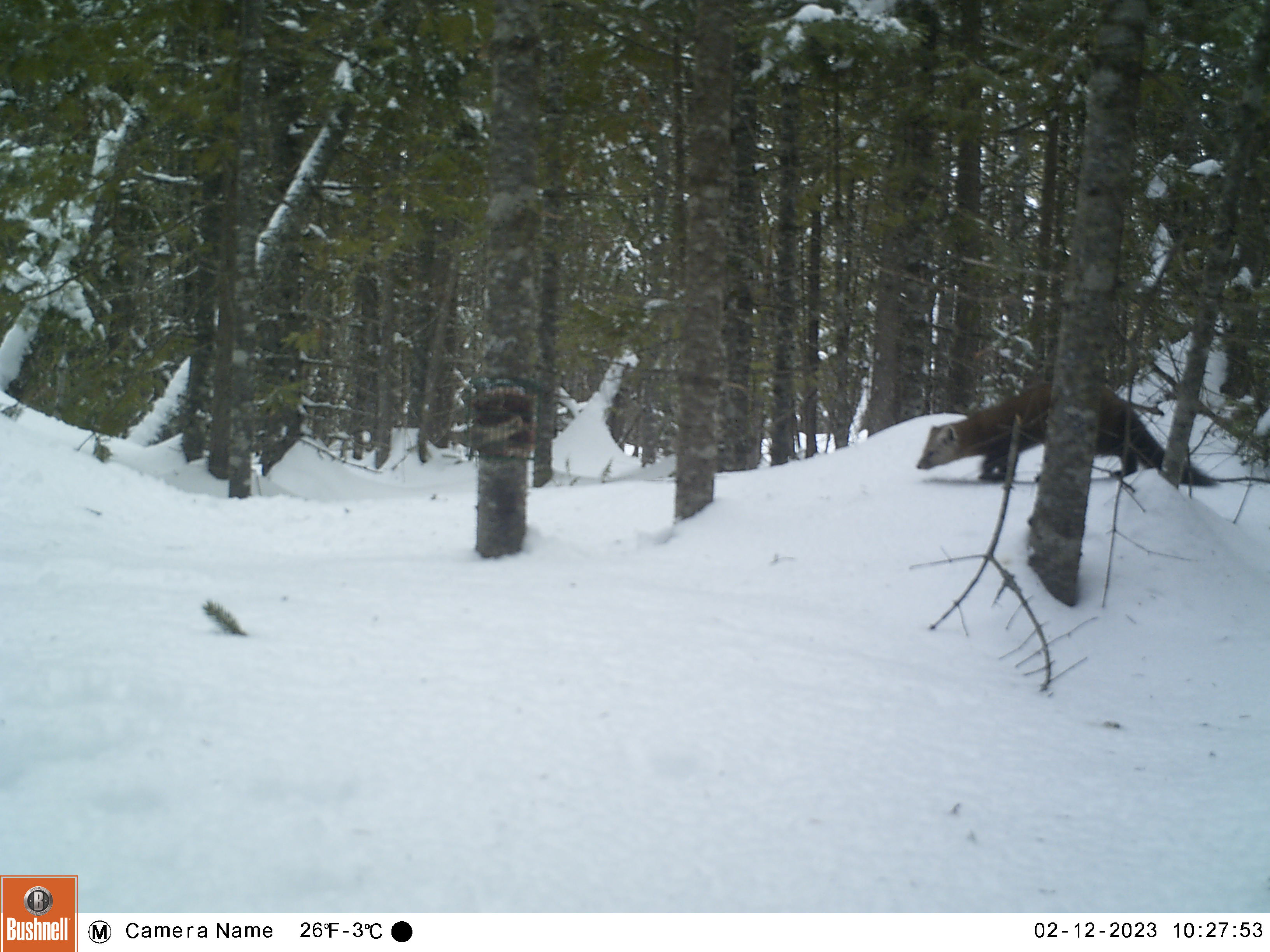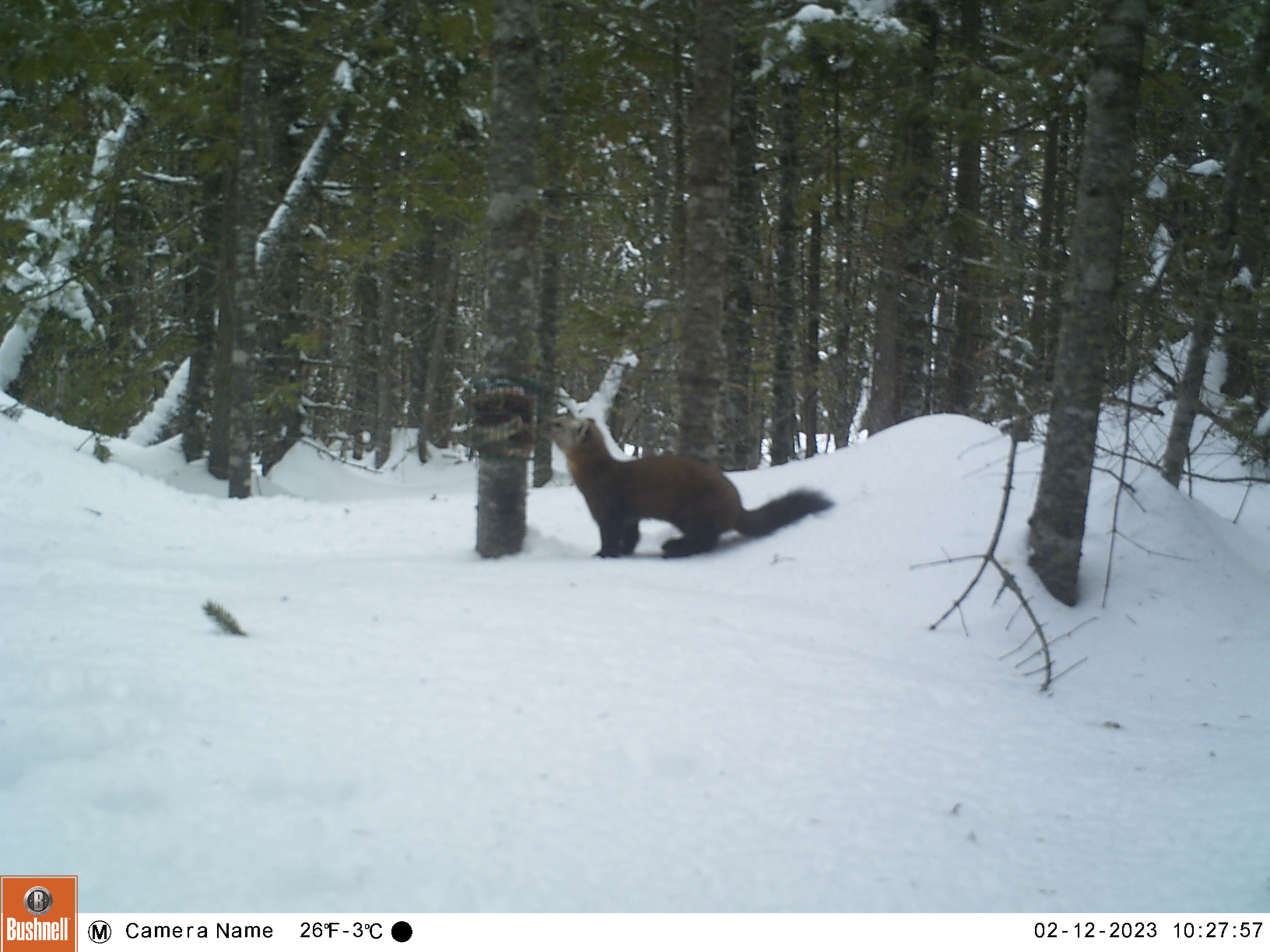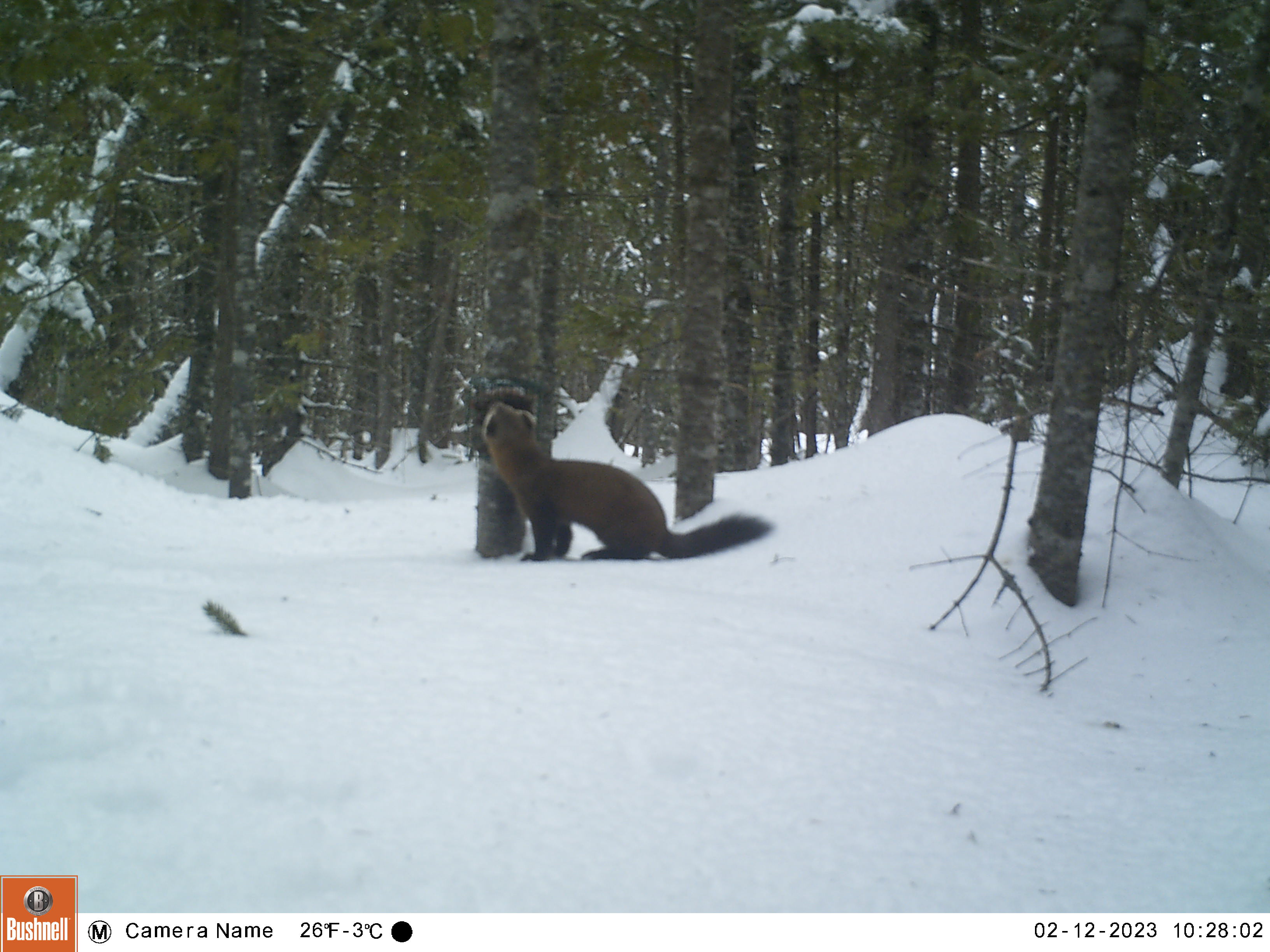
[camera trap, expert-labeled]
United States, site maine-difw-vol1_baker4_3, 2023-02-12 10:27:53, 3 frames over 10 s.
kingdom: Animalia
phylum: Chordata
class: Mammalia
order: Carnivora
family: Mustelidae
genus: Martes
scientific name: Martes americana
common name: american marten